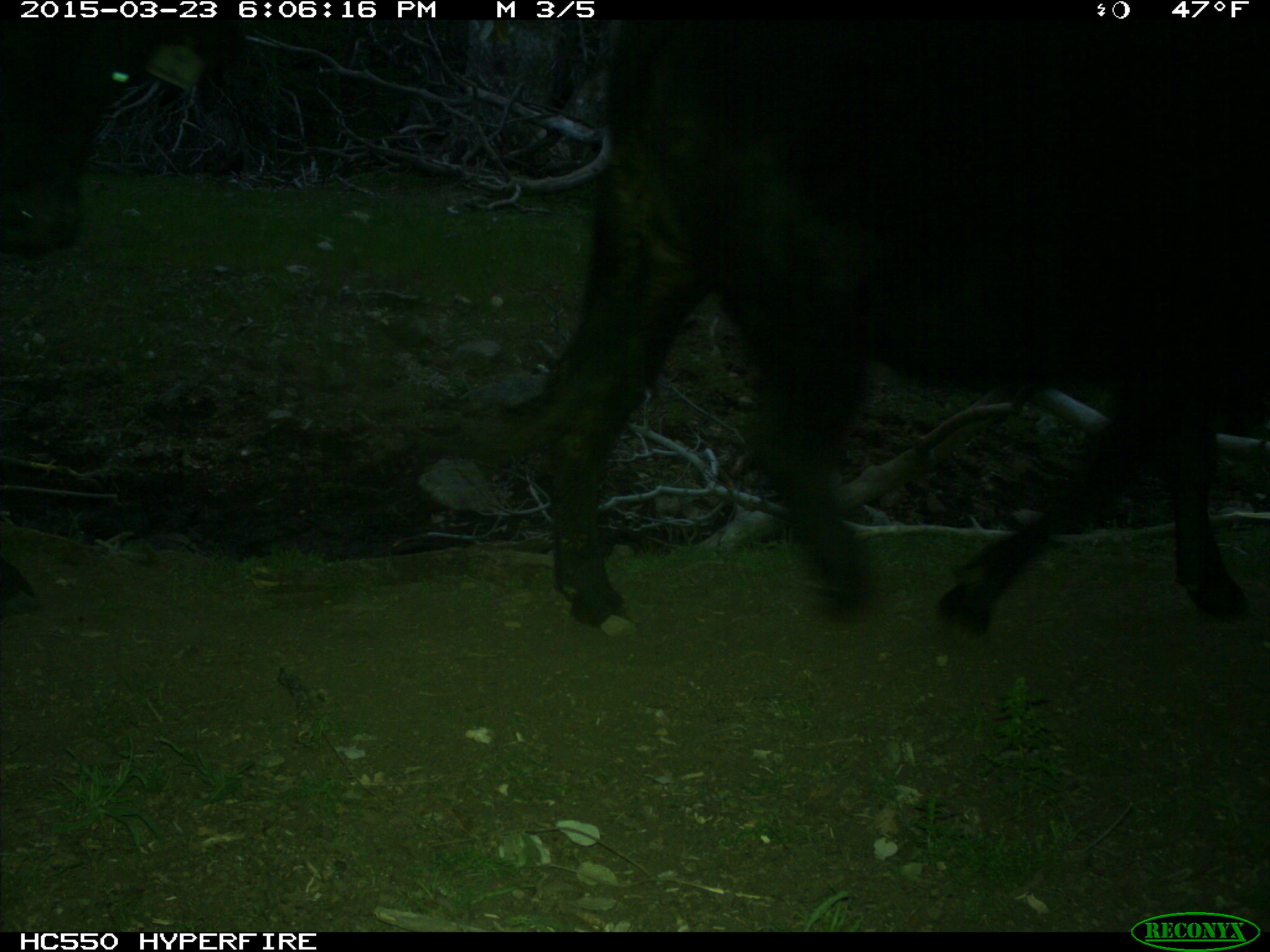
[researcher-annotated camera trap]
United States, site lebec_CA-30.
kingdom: Animalia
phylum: Chordata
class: Mammalia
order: Artiodactyla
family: Bovidae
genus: Bos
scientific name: Bos taurus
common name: domestic cow